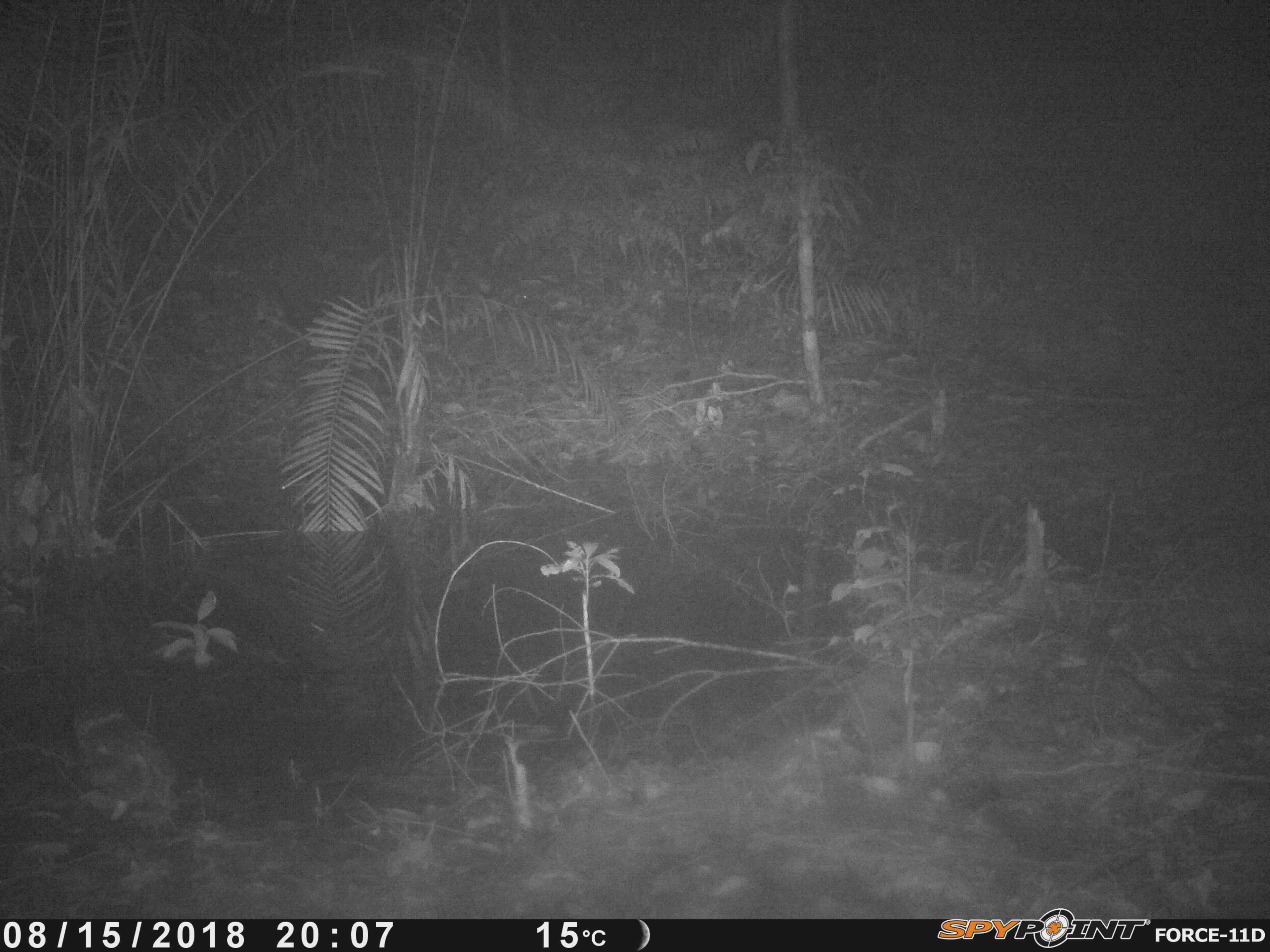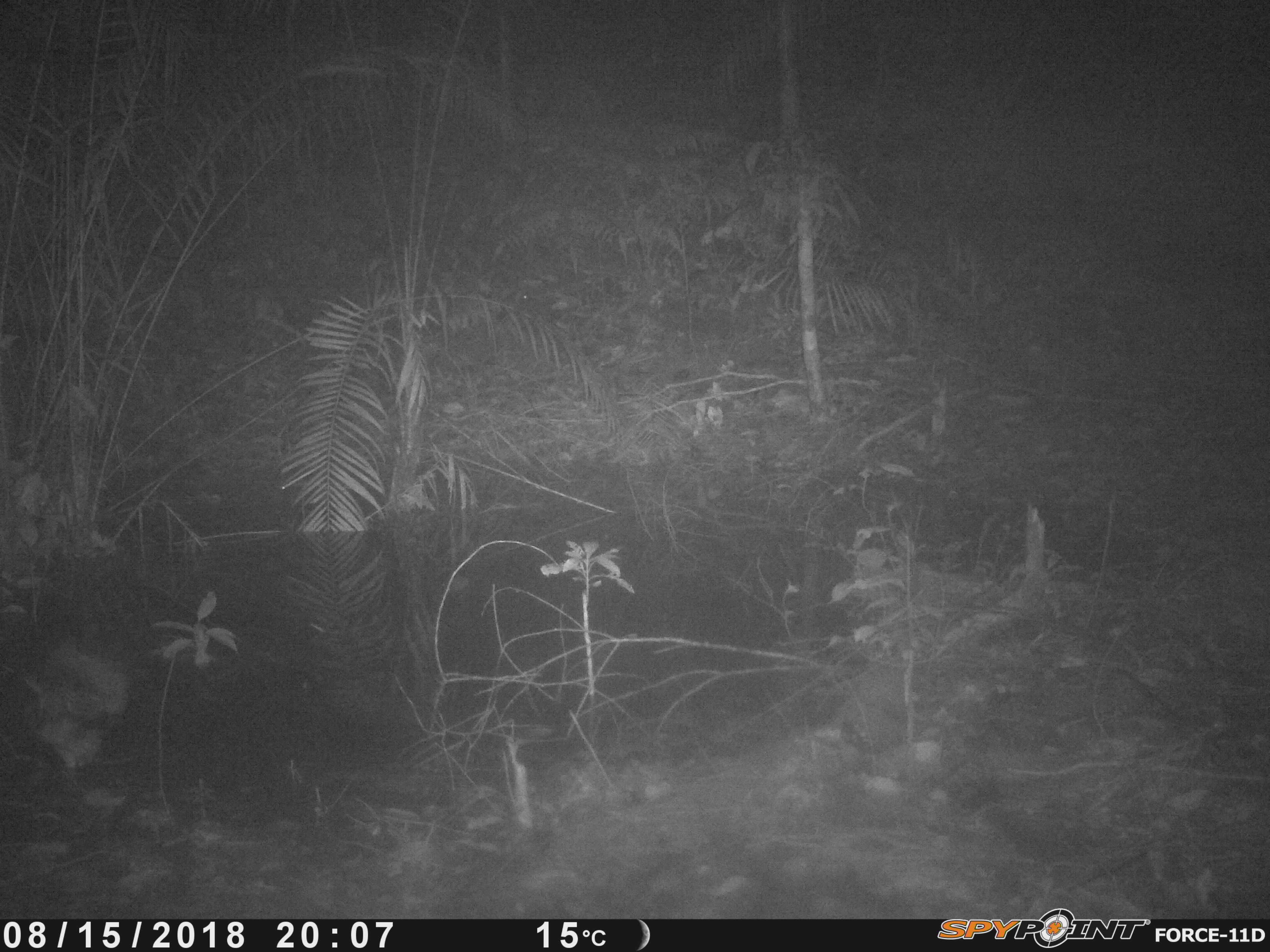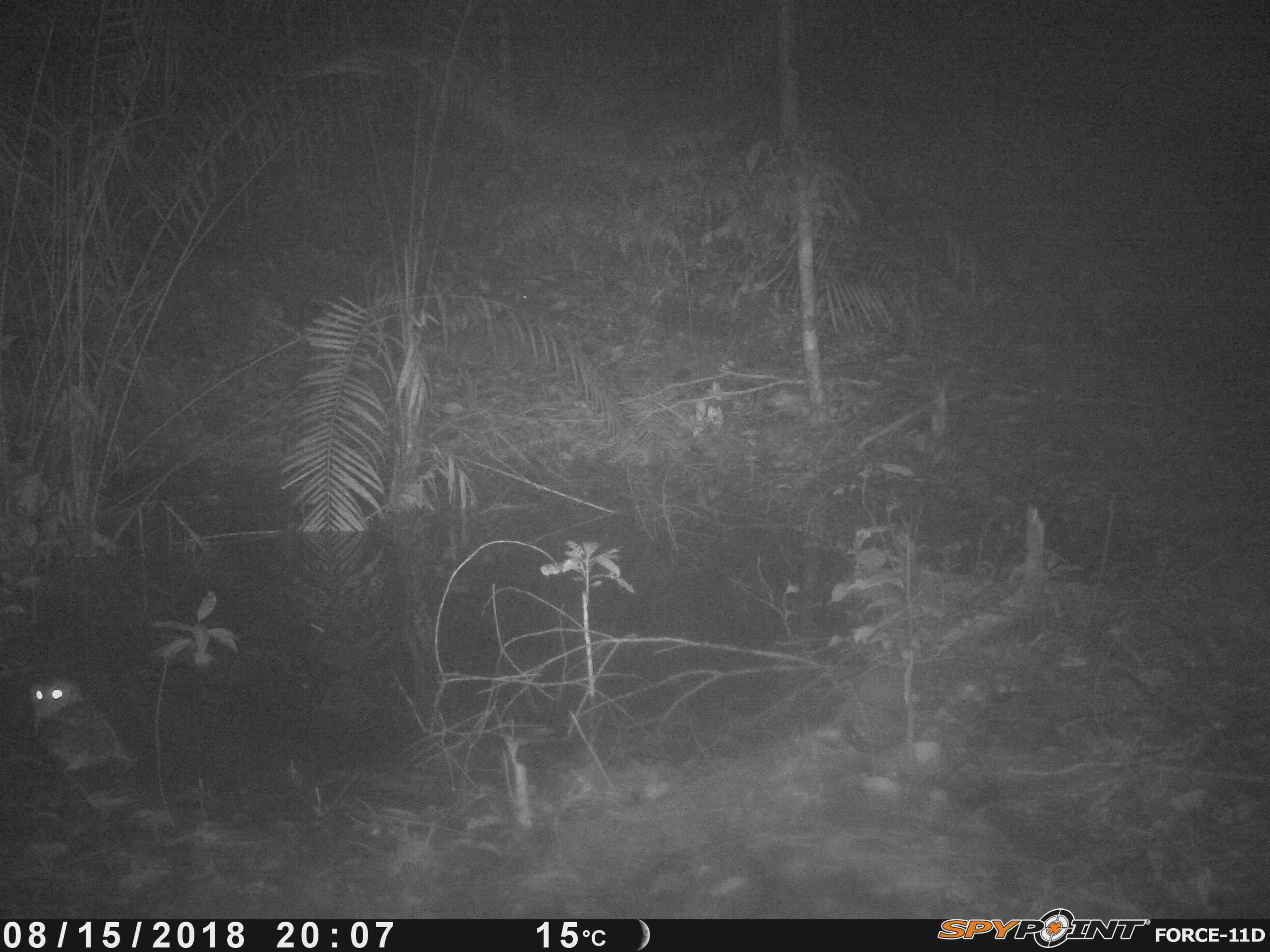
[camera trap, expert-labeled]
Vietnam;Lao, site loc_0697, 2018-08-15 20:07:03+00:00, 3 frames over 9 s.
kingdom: Animalia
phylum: Chordata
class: Aves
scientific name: Aves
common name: bird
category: unidentified bird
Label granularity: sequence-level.